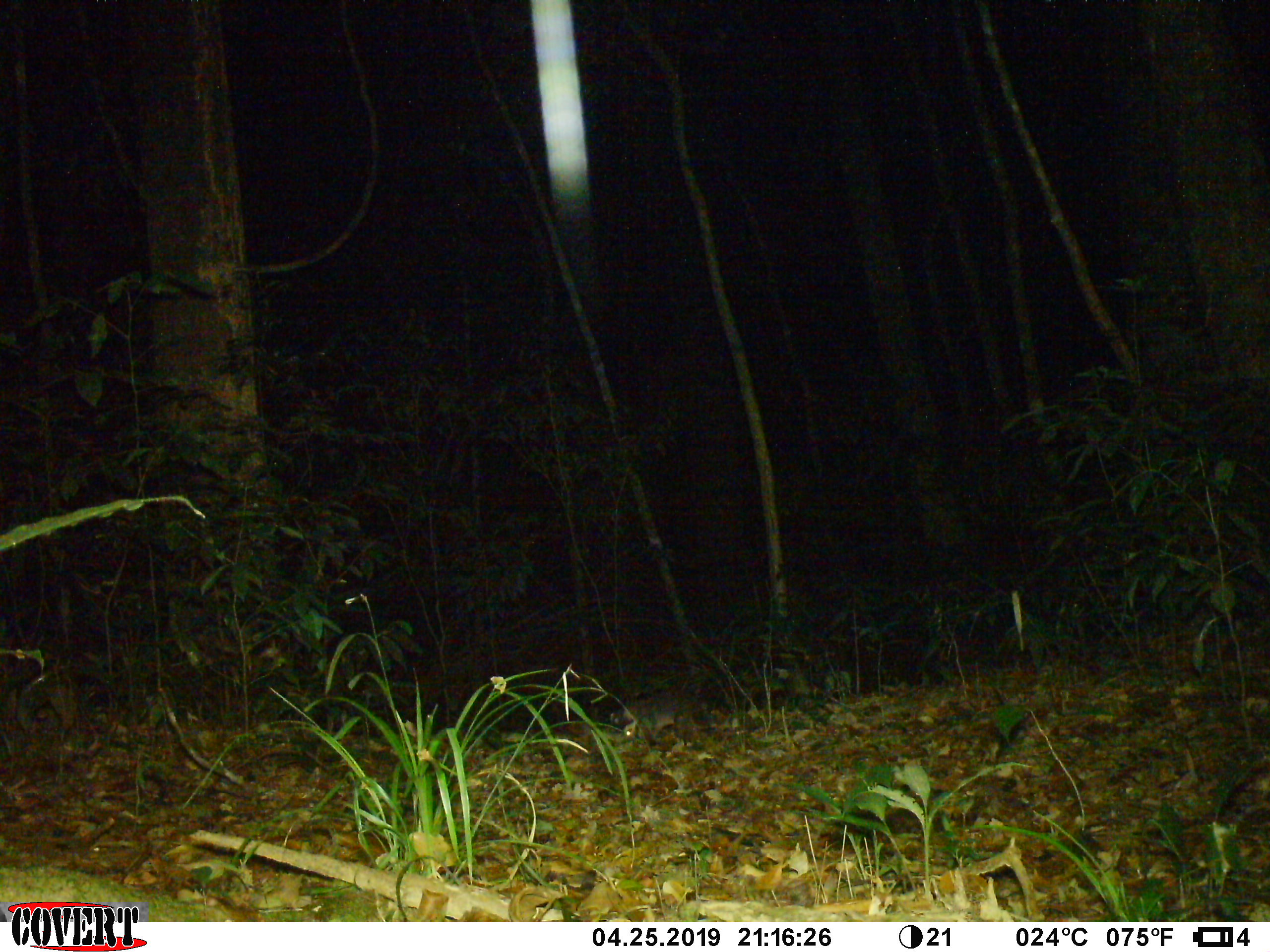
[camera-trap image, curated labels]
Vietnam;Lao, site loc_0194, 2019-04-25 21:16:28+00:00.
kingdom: Animalia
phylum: Chordata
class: Mammalia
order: Carnivora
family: Mustelidae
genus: Melogale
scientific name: Melogale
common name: ferret badger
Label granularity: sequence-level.